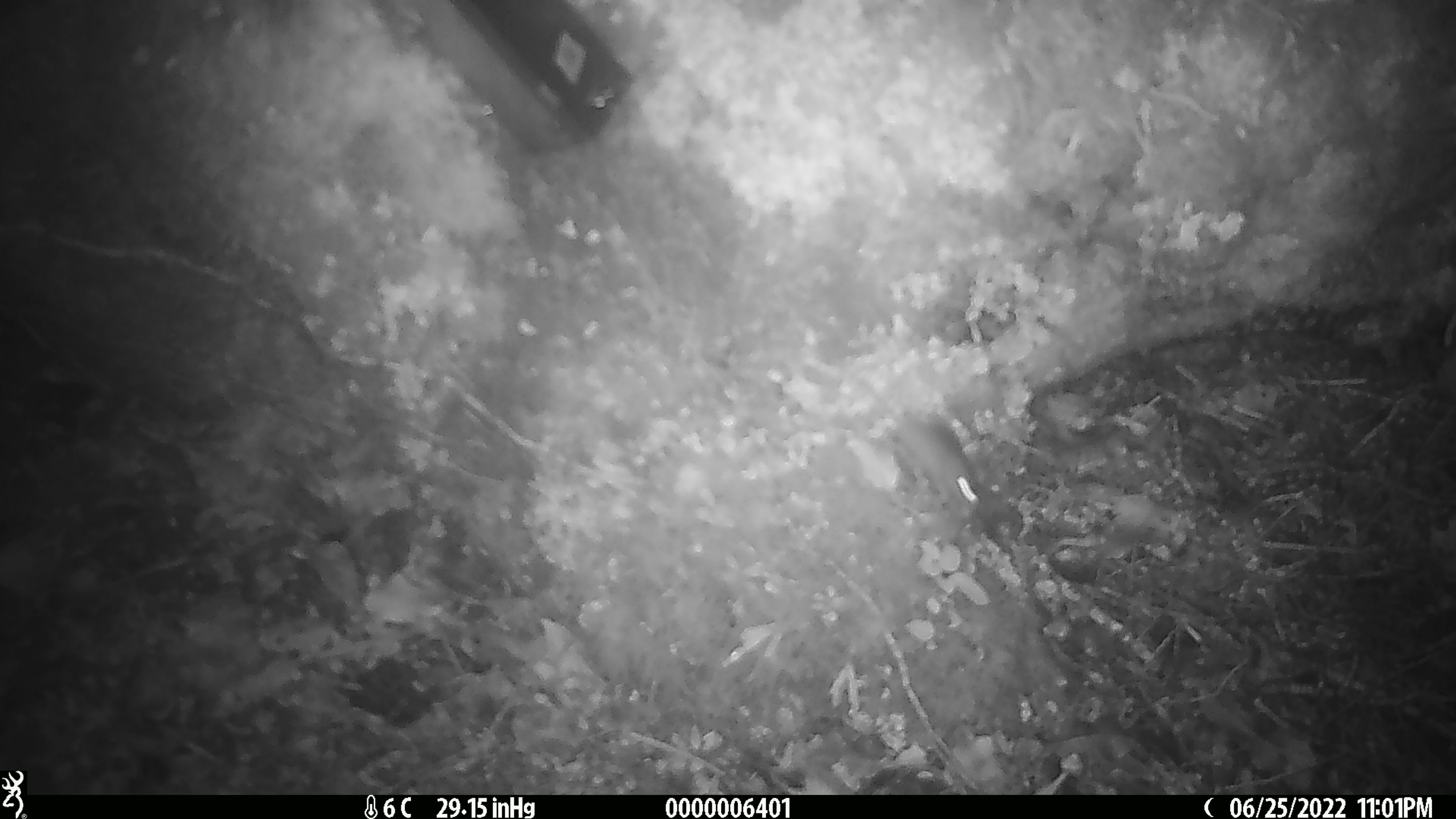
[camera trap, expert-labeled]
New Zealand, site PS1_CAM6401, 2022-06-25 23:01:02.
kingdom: Animalia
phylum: Chordata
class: Mammalia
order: Rodentia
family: Muridae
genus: Mus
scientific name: Mus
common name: mouse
Mouse (Mus).